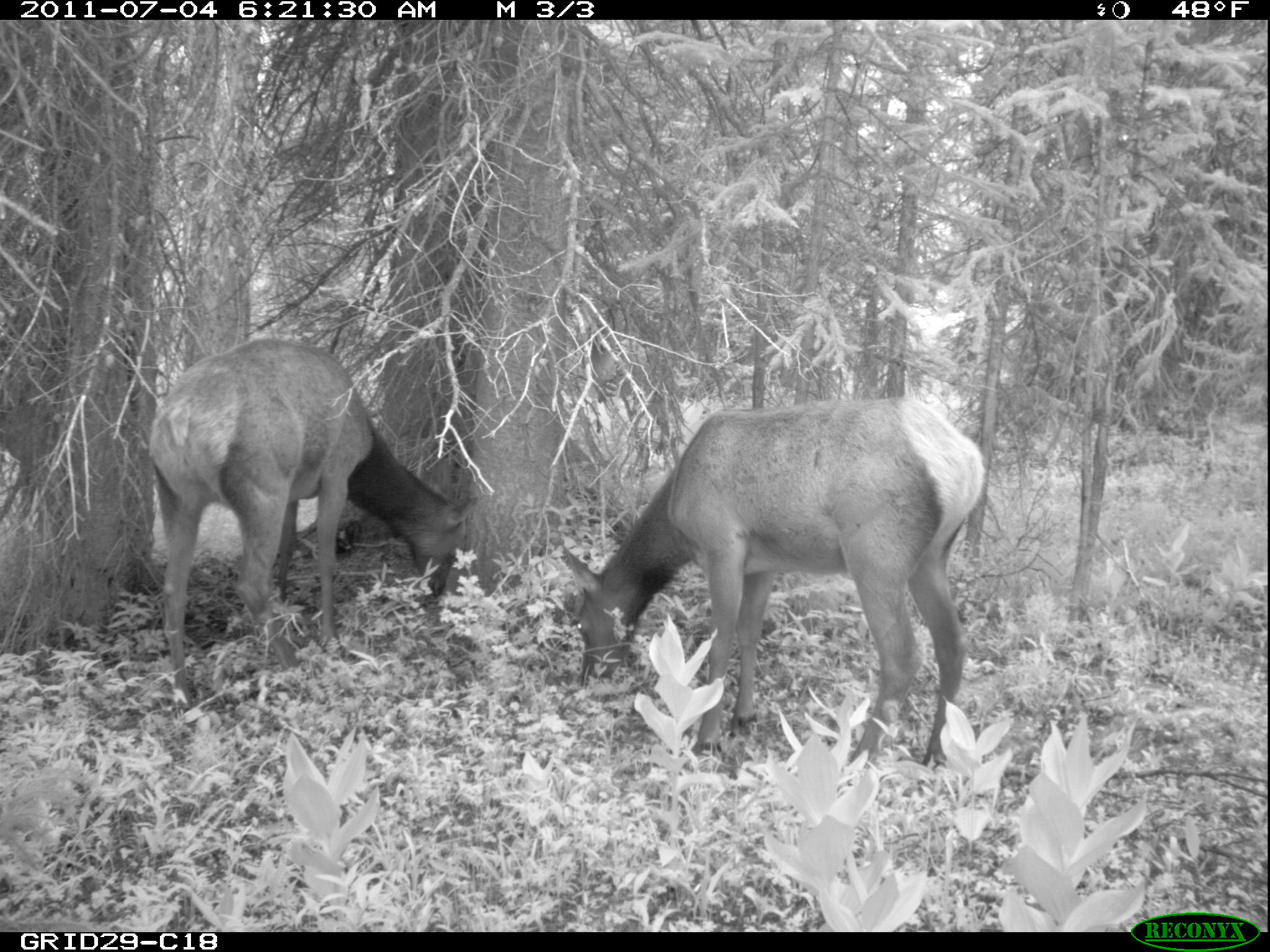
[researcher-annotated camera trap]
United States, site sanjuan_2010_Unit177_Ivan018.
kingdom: Animalia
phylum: Chordata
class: Mammalia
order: Artiodactyla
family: Cervidae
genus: Cervus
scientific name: Cervus elaphus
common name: red deer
Cervus elaphus (red deer).